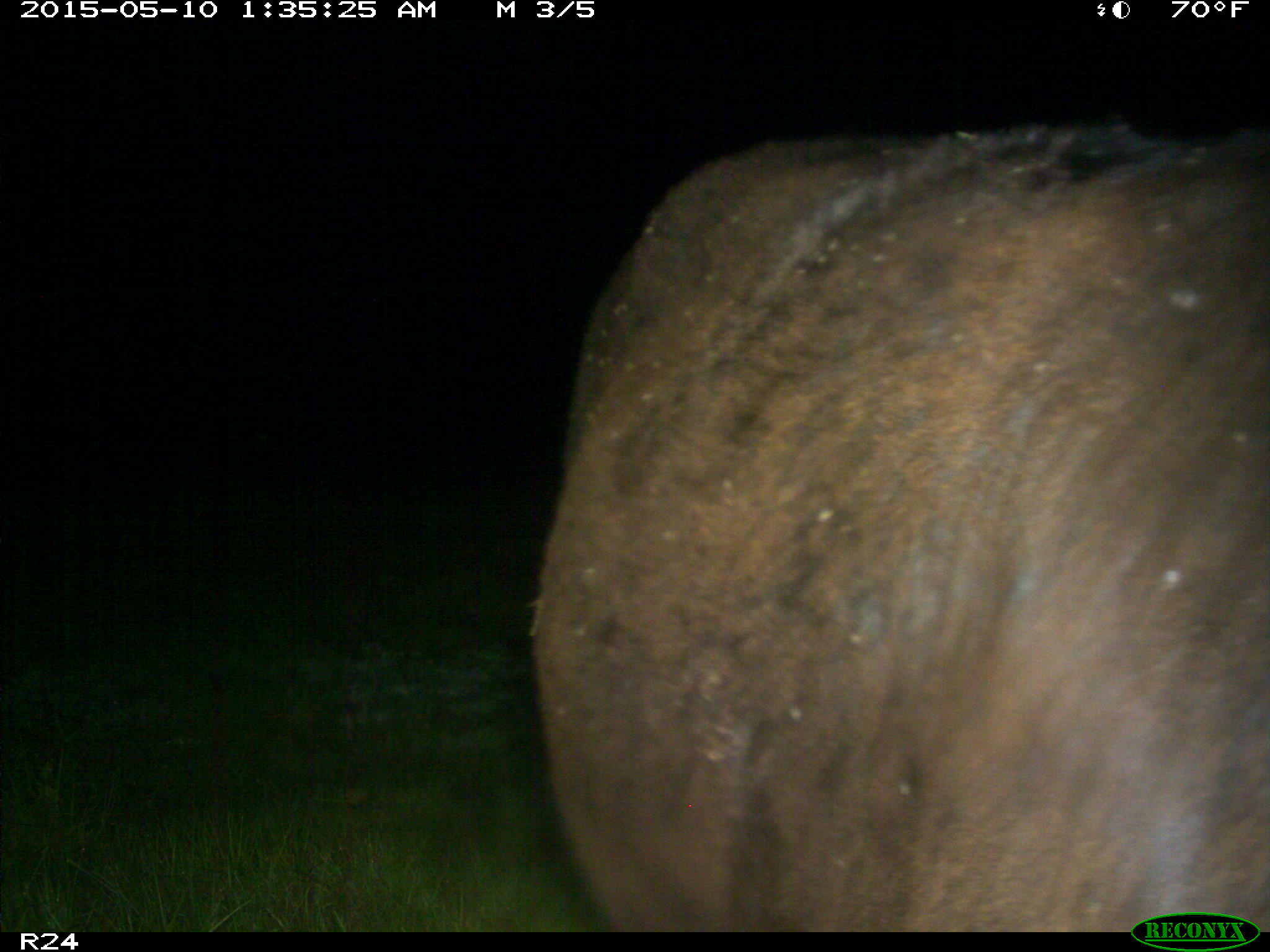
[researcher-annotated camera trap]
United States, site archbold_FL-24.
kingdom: Animalia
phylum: Chordata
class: Mammalia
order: Artiodactyla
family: Bovidae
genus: Bos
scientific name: Bos taurus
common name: domestic cow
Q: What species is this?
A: Bos taurus (domestic cow).